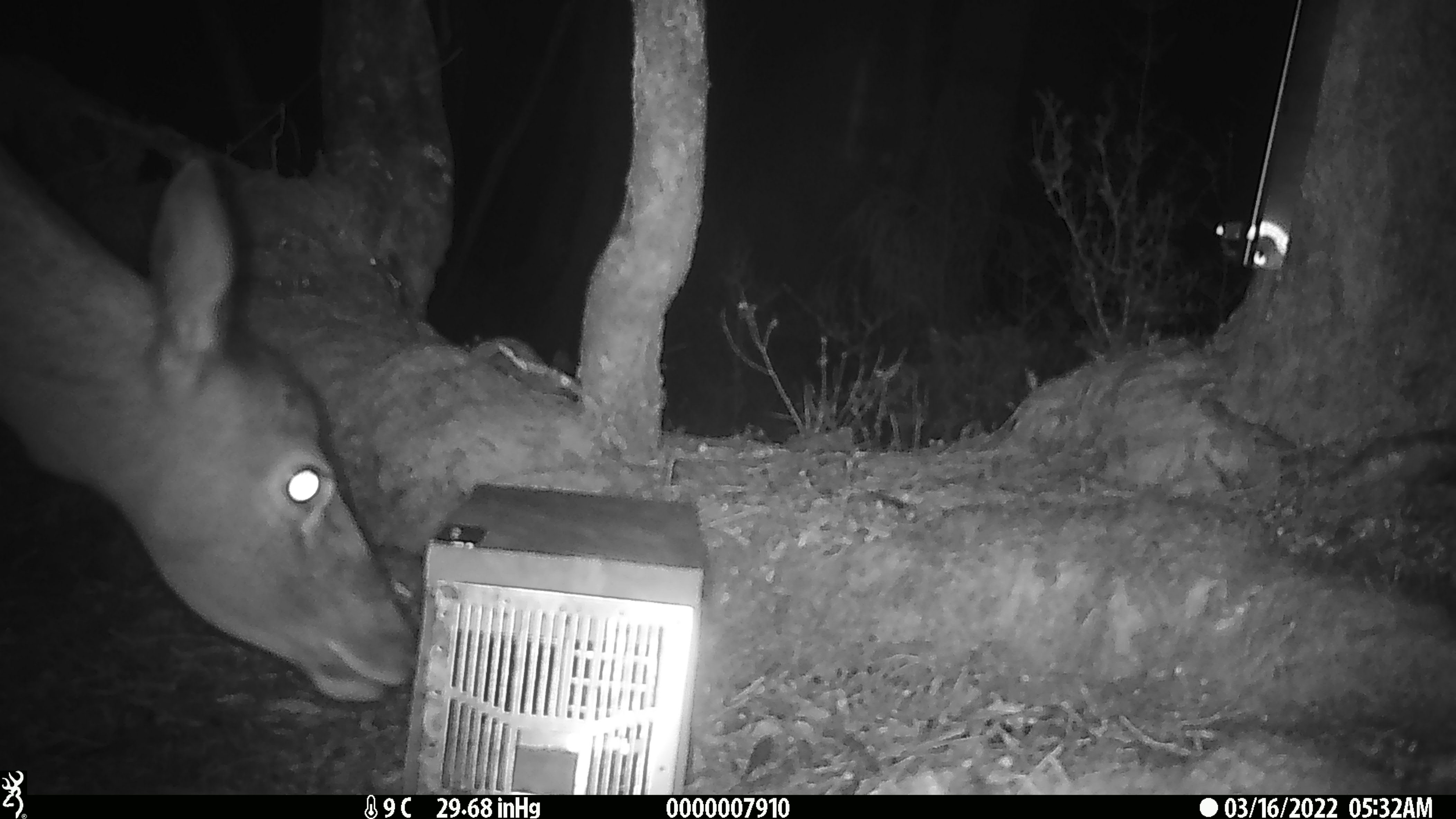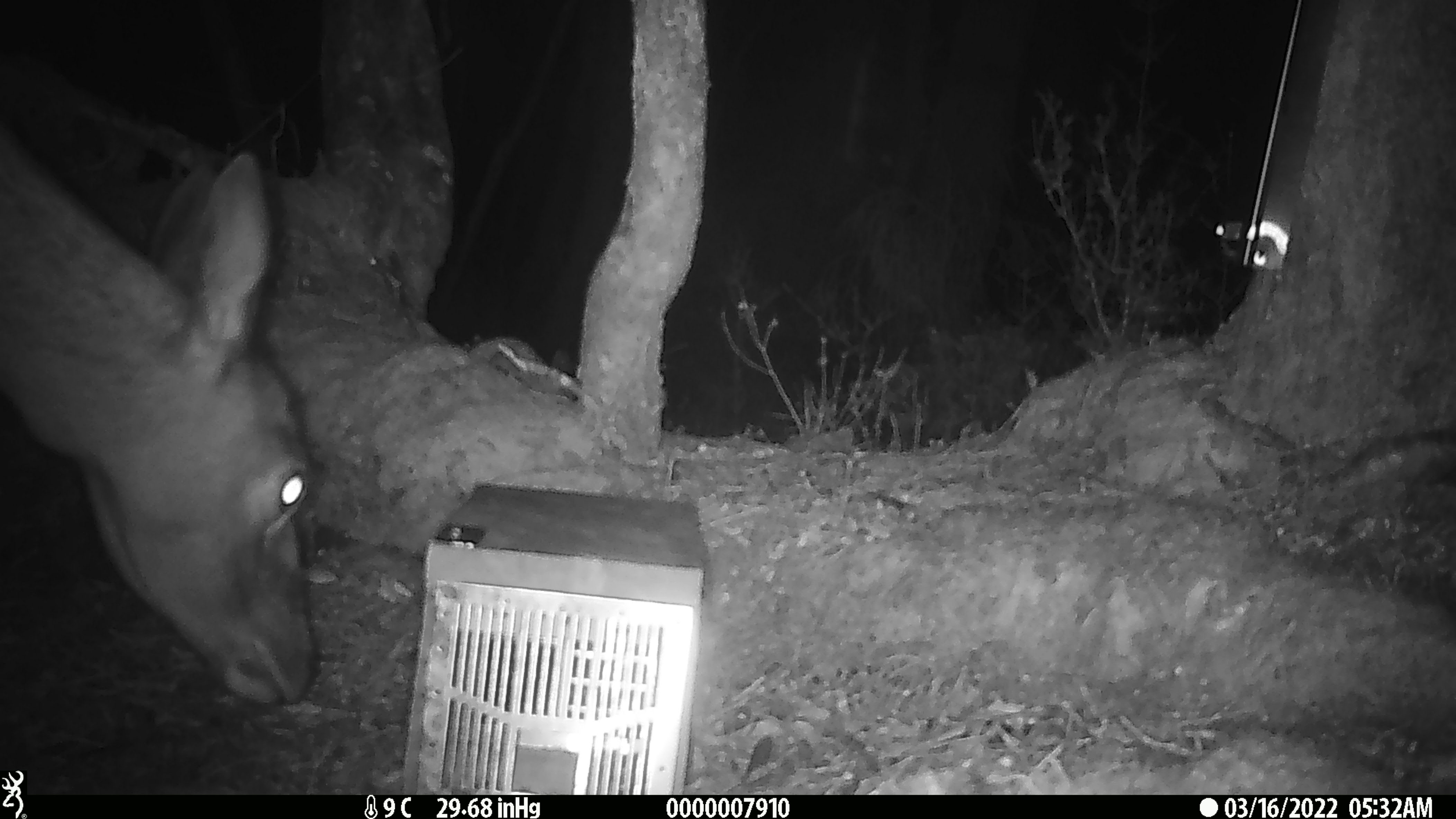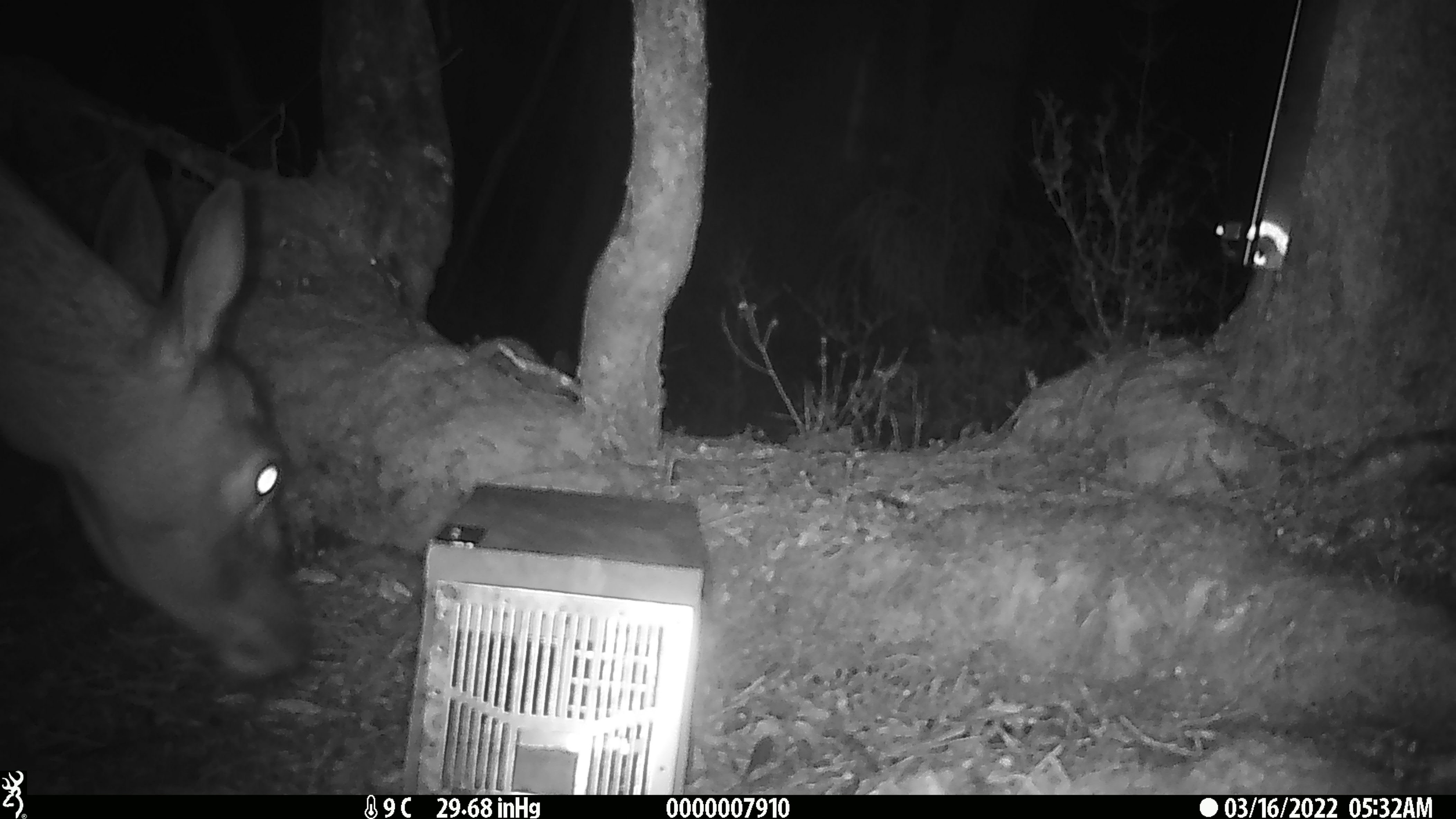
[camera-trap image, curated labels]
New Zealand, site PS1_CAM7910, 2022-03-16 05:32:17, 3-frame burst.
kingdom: Animalia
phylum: Chordata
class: Mammalia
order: Artiodactyla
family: Cervidae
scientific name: Cervidae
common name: deer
Deer (Cervidae).